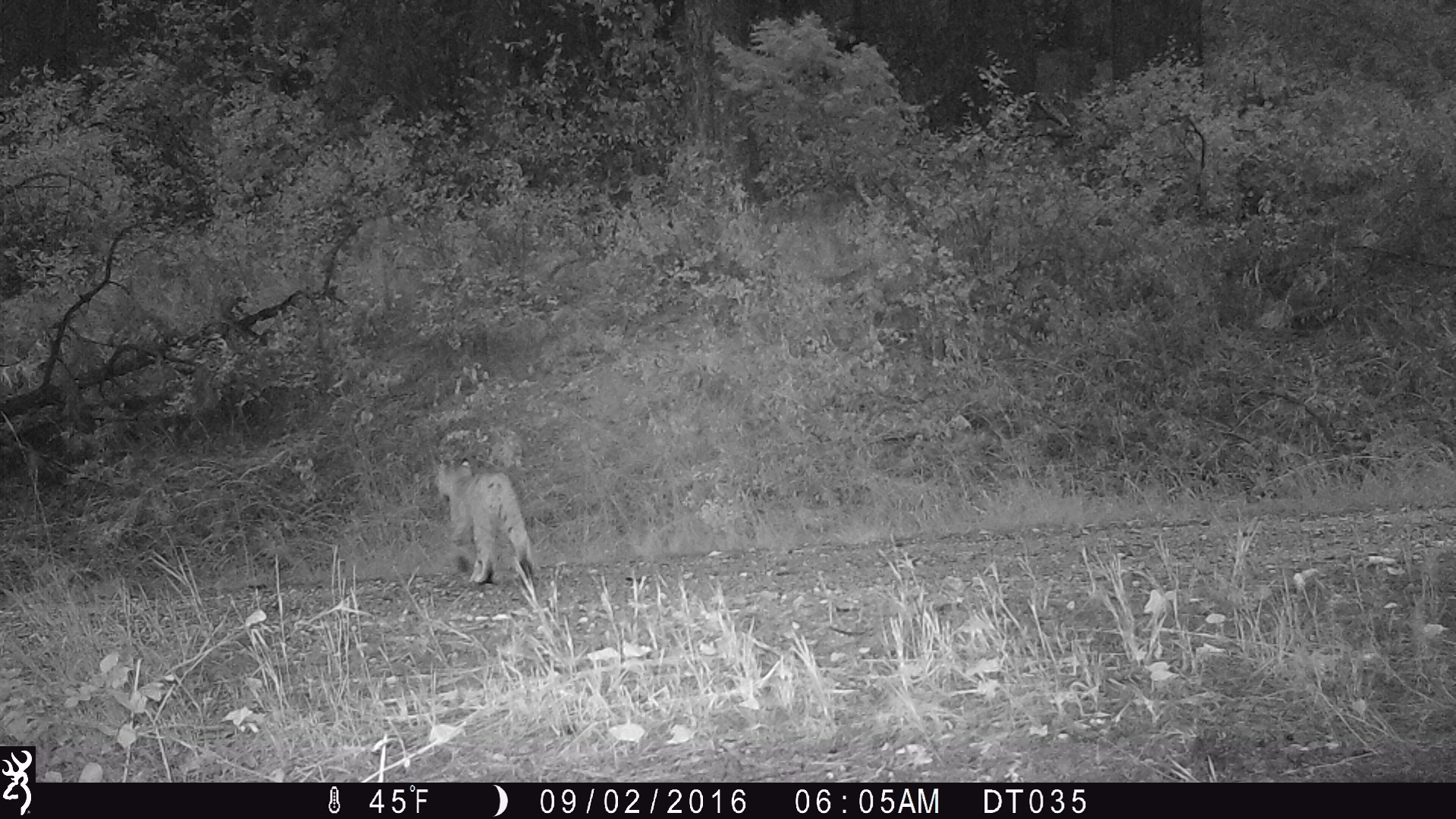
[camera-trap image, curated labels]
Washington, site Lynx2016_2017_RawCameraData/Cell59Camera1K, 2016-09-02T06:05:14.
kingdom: Animalia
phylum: Chordata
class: Mammalia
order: Carnivora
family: Felidae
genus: Lynx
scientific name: Lynx rufus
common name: bobcat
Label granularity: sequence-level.